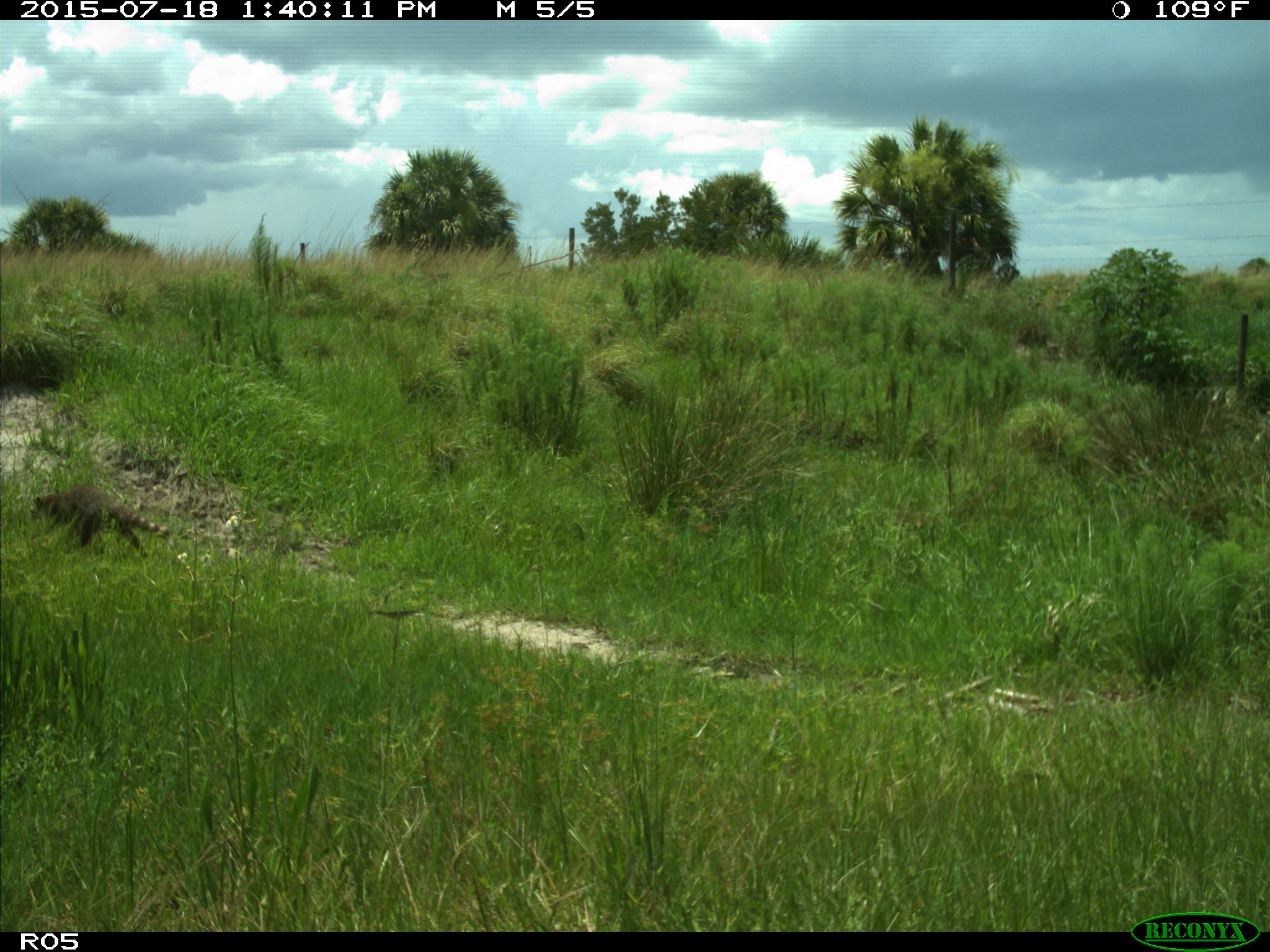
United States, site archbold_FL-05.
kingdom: Animalia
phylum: Chordata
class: Mammalia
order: Carnivora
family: Procyonidae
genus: Procyon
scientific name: Procyon lotor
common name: common raccoon